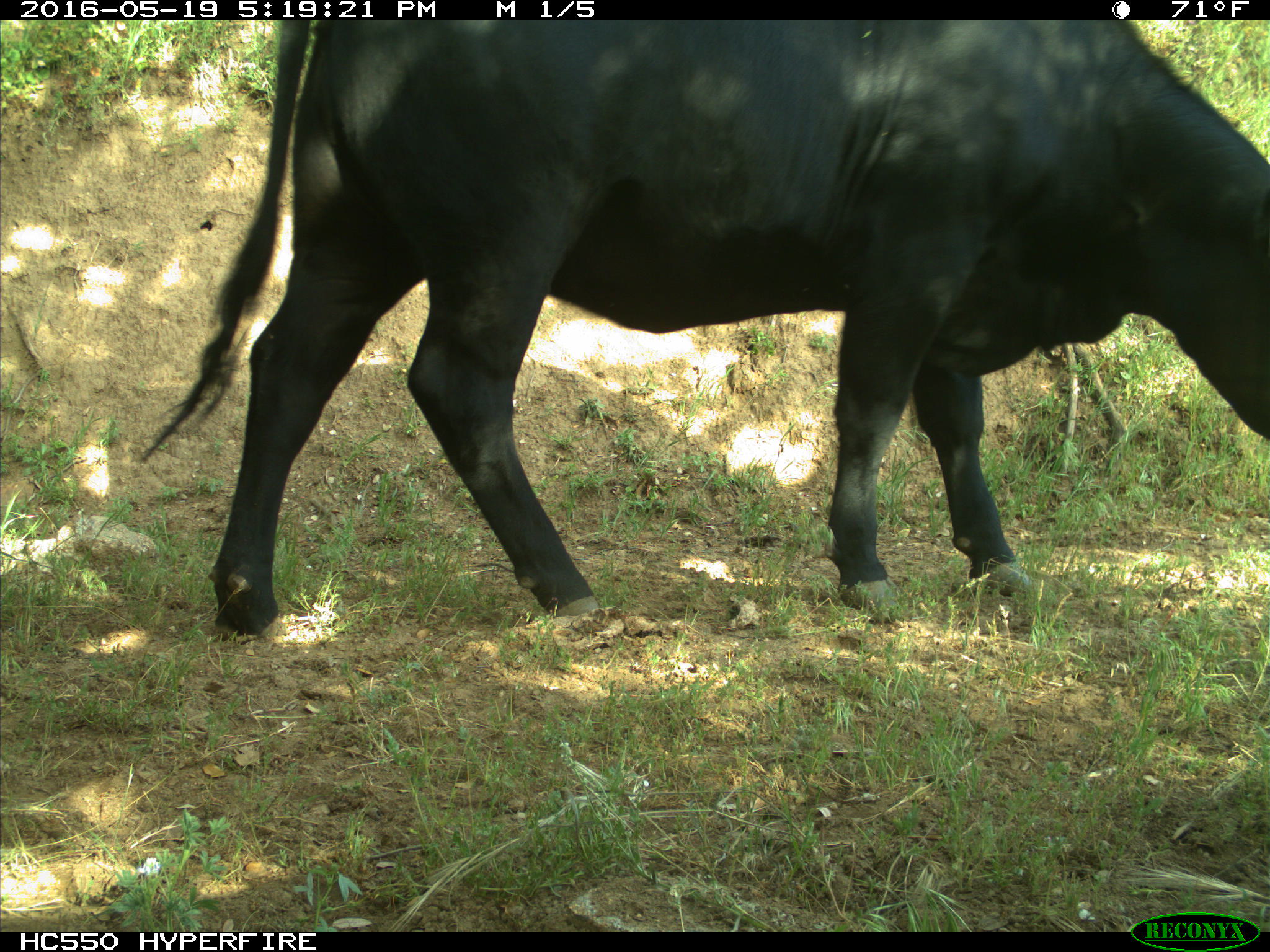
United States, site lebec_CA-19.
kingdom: Animalia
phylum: Chordata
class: Mammalia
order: Artiodactyla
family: Bovidae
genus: Bos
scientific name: Bos taurus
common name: domestic cow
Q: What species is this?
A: Bos taurus (domestic cow).